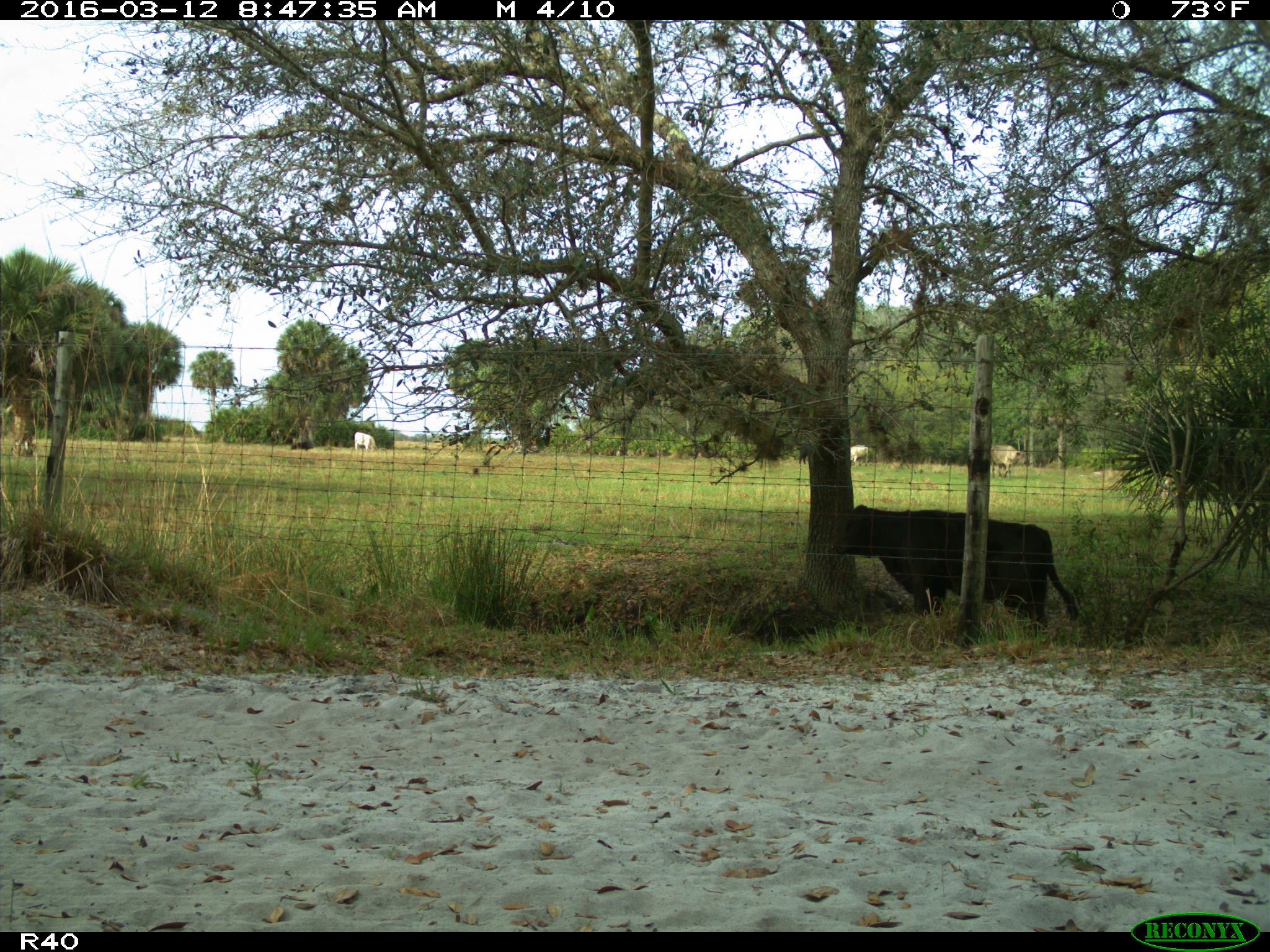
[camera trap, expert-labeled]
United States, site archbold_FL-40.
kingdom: Animalia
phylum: Chordata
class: Mammalia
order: Artiodactyla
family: Bovidae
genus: Bos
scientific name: Bos taurus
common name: domestic cow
Bos taurus (domestic cow).